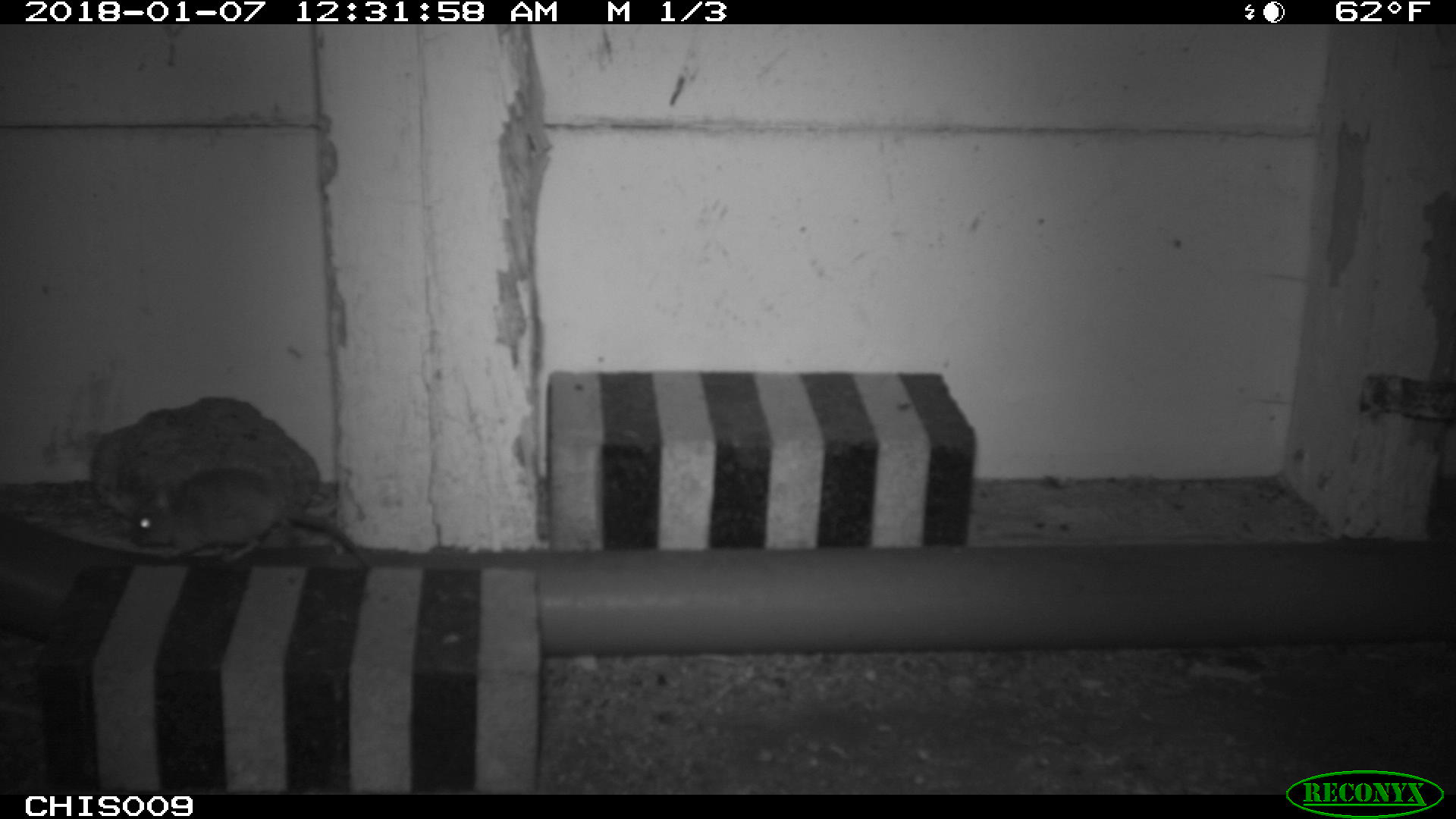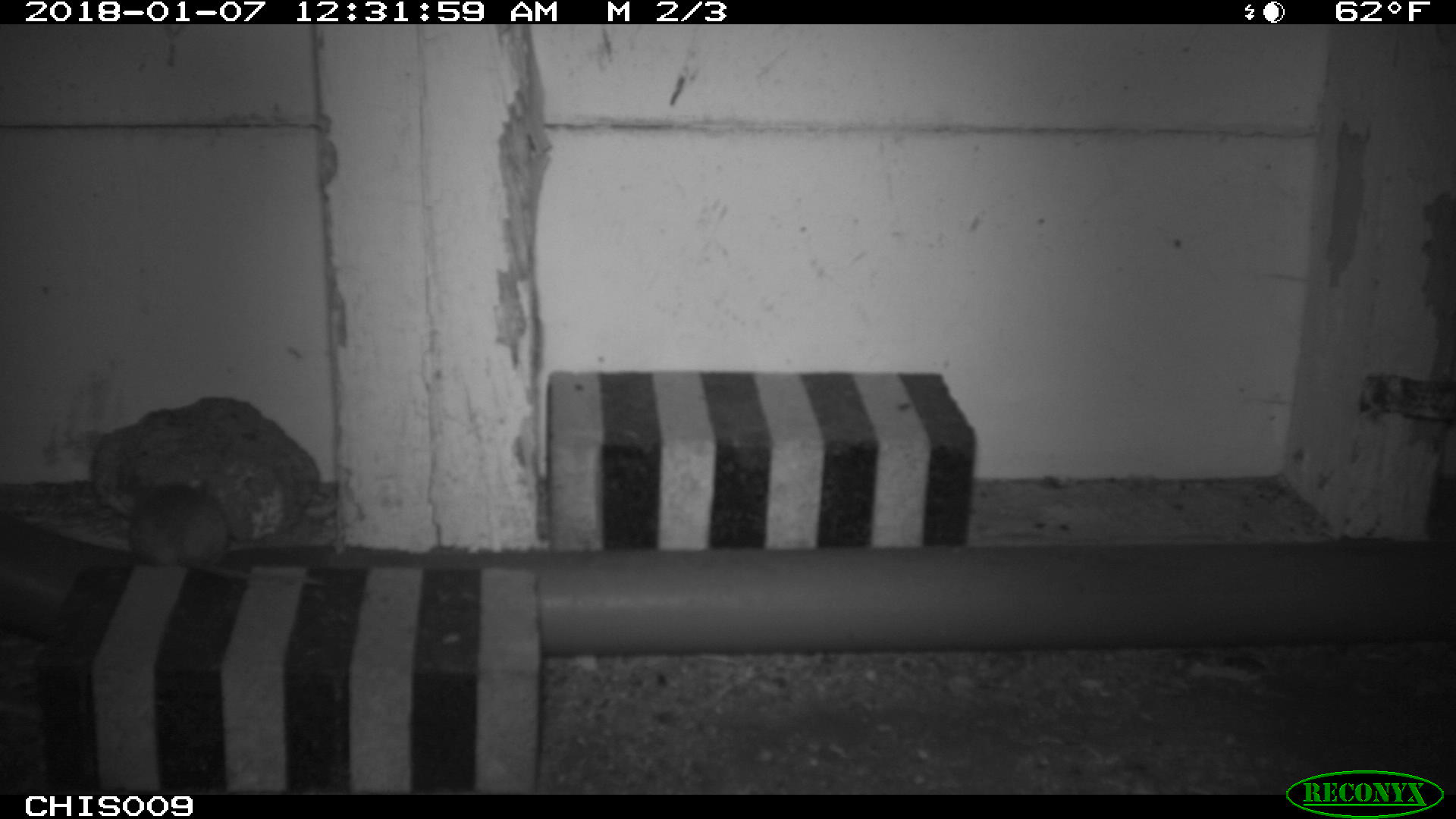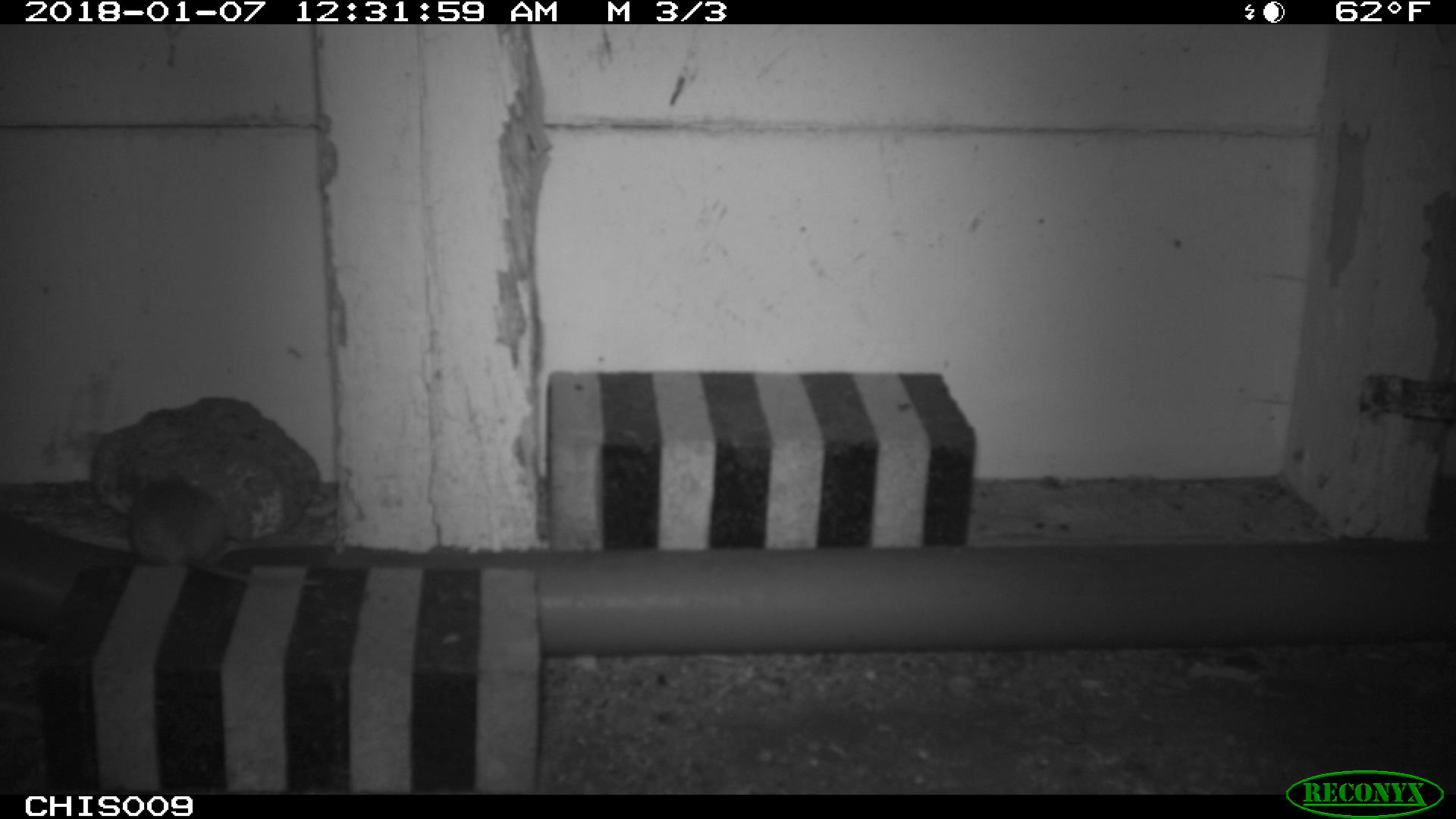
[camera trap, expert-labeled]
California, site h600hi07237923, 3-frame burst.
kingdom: Animalia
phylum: Chordata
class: Mammalia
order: Rodentia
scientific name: Rodentia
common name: rodent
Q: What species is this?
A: Rodent (Rodentia).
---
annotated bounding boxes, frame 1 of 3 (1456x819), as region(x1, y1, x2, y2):
rodent: region(132, 467, 371, 570)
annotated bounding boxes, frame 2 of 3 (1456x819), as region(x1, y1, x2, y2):
rodent: region(130, 478, 325, 583)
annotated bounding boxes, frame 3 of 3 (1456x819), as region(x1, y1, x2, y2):
rodent: region(126, 466, 328, 588)